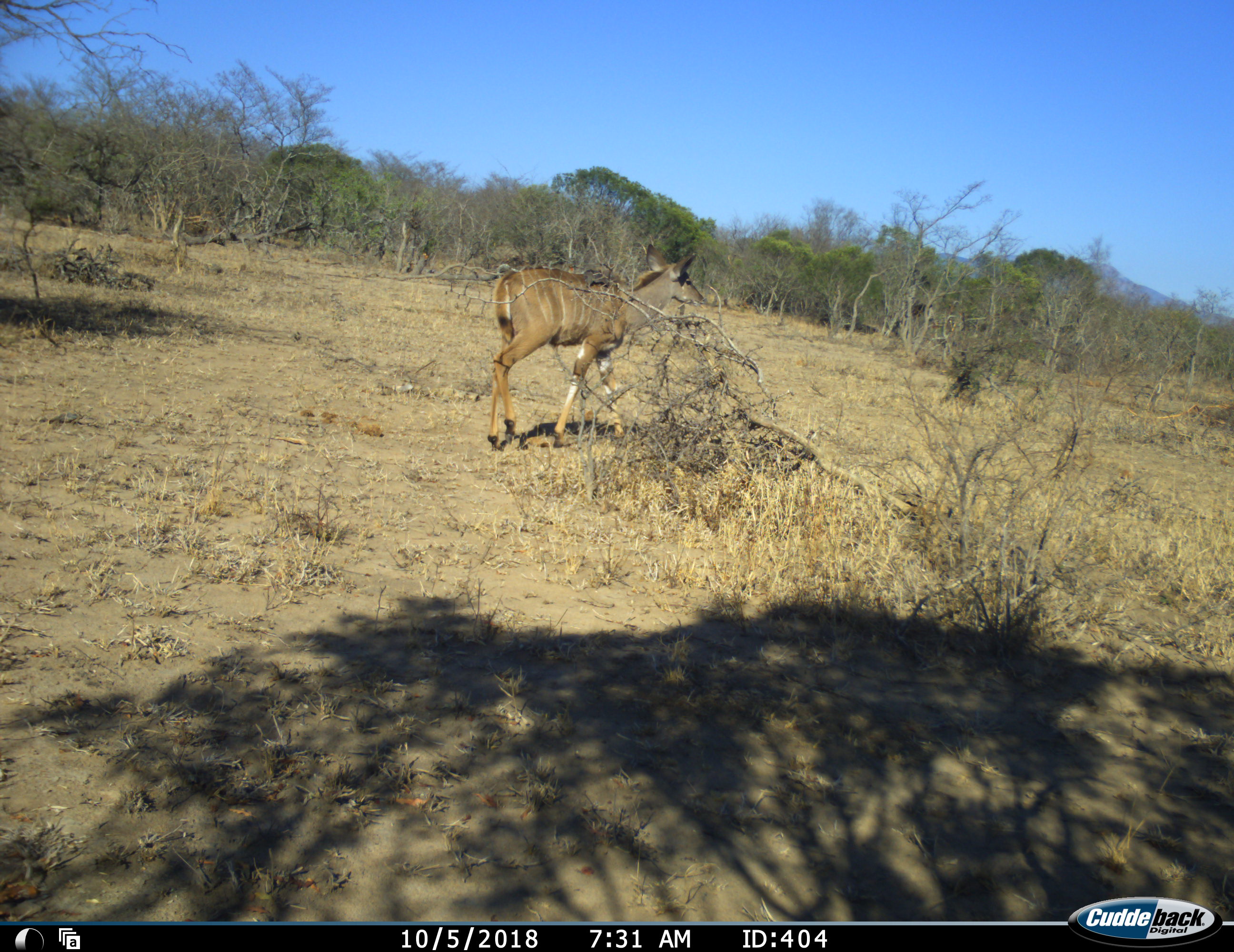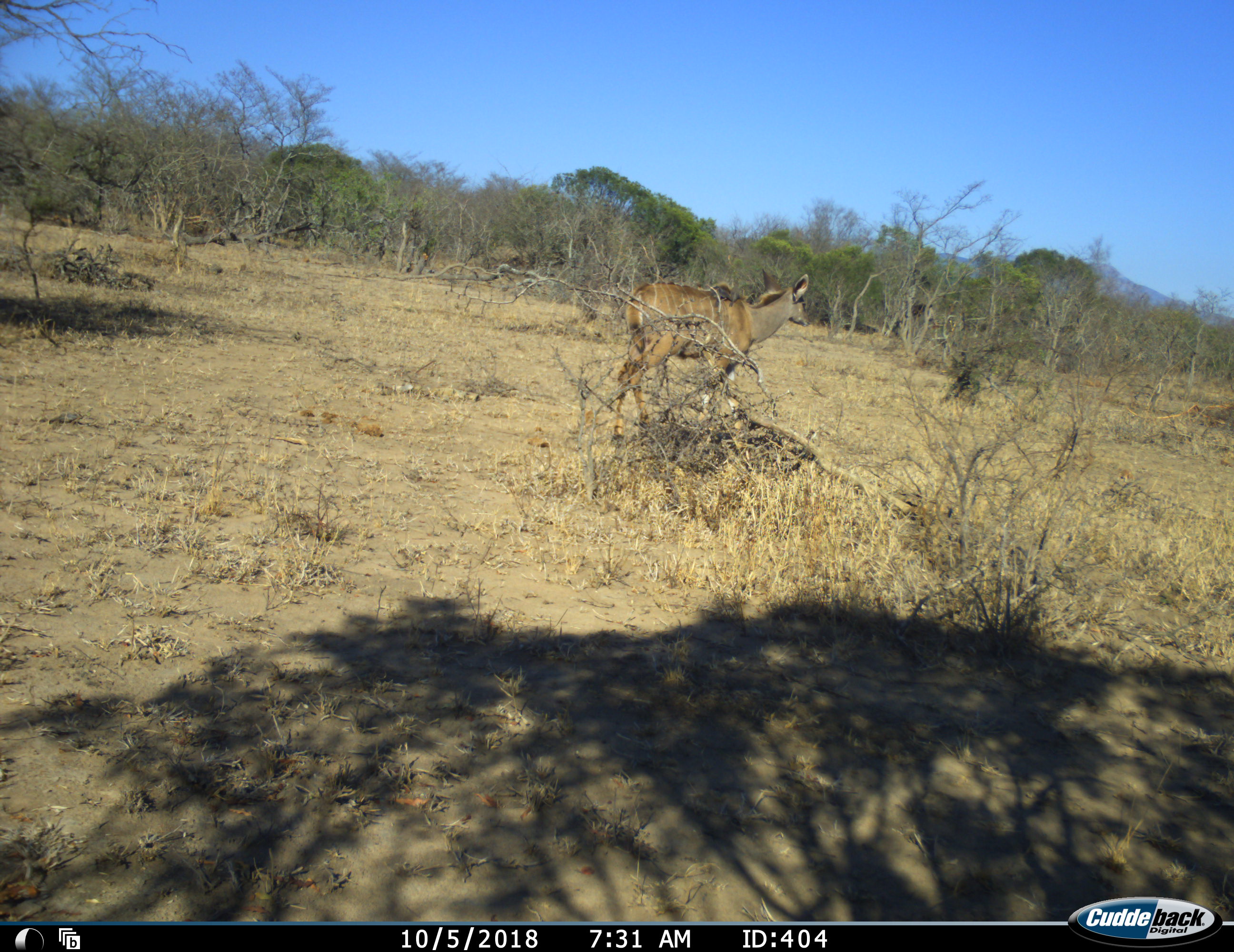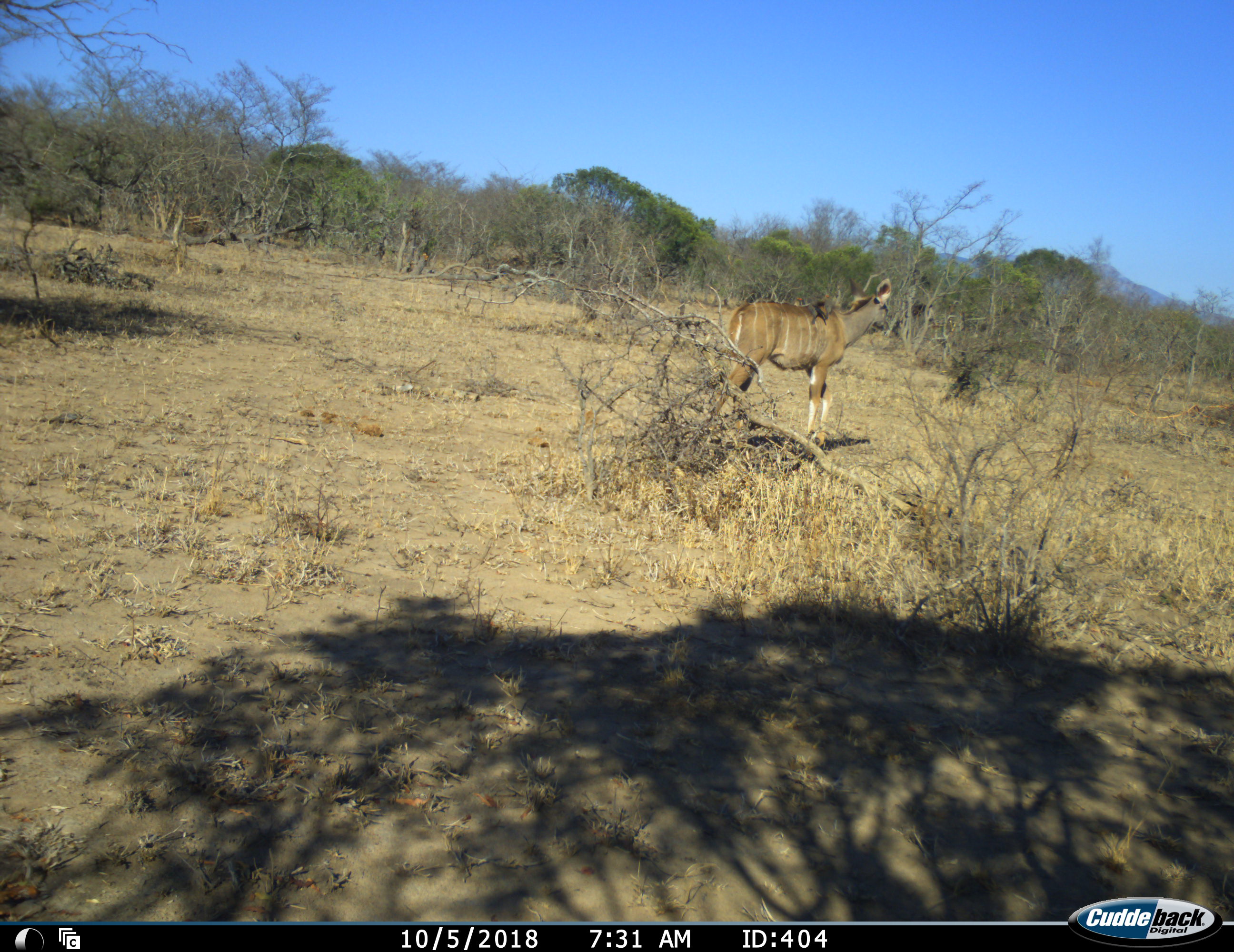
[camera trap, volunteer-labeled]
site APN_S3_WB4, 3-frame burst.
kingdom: Animalia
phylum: Chordata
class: Mammalia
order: Artiodactyla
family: Bovidae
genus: Tragelaphus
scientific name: Tragelaphus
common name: kudu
Kudu (Tragelaphus), count 1. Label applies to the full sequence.